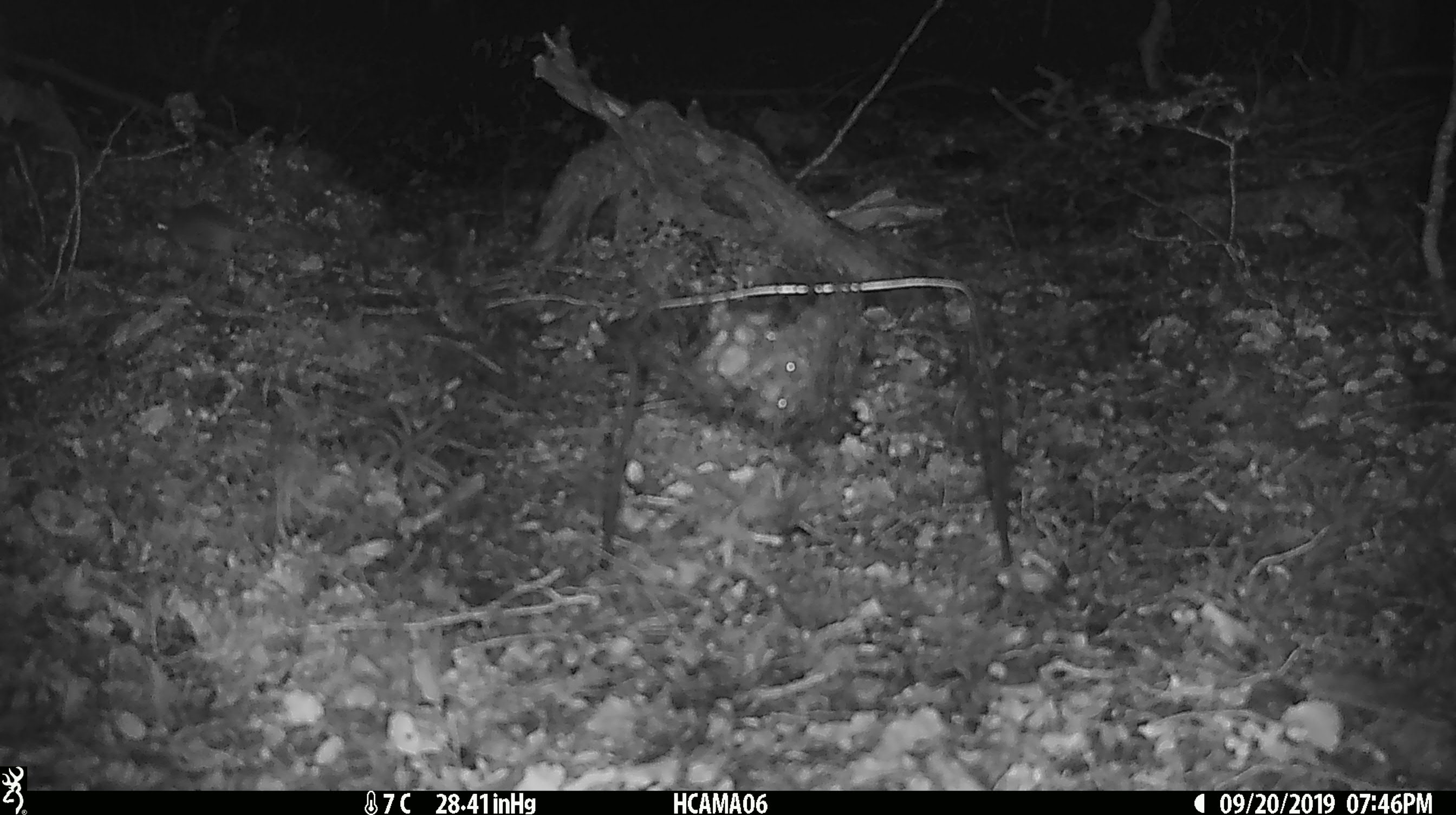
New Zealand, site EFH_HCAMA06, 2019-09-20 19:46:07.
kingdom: Animalia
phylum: Chordata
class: Mammalia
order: Rodentia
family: Muridae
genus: Mus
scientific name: Mus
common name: mouse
Mouse (Mus).